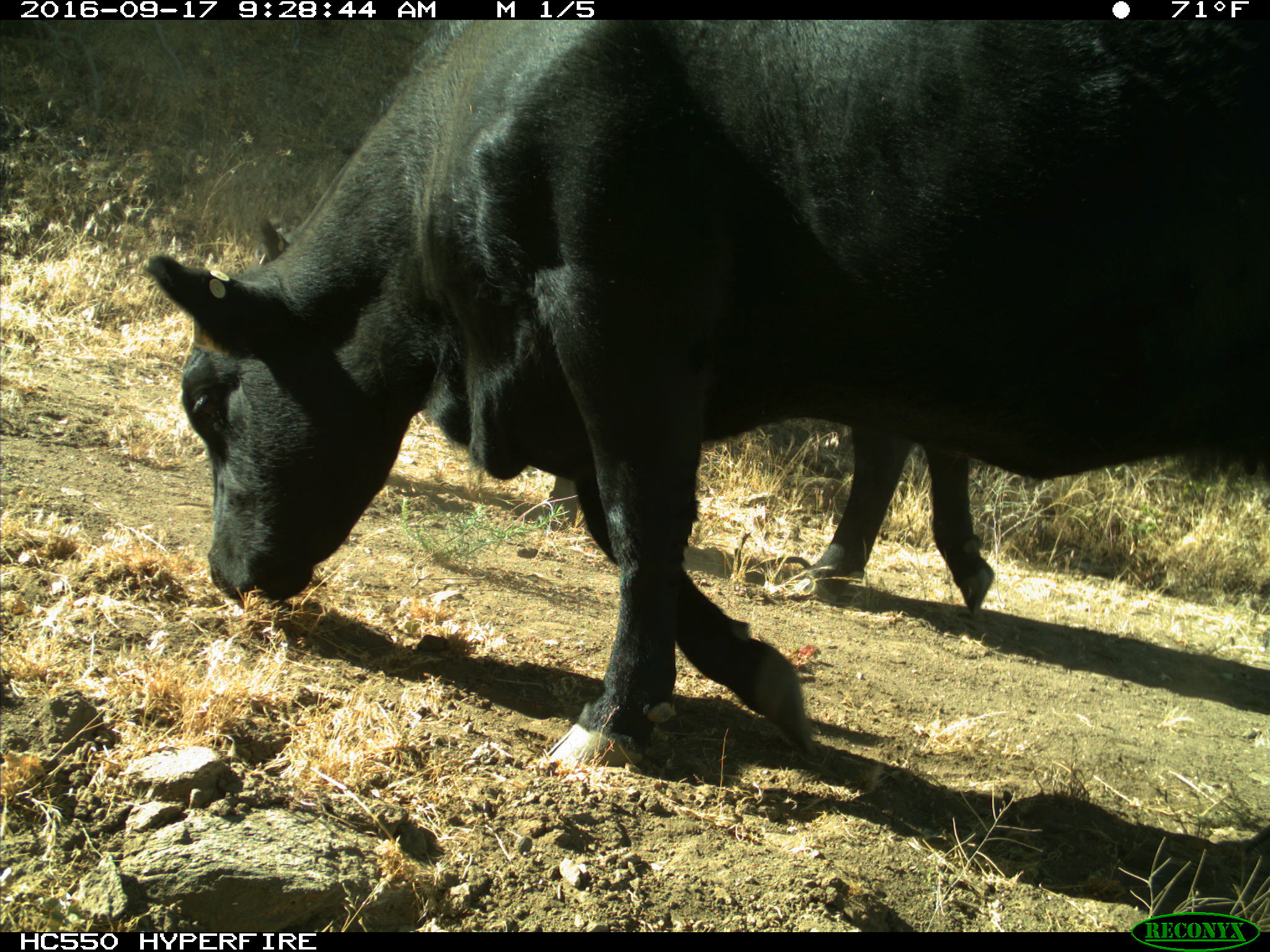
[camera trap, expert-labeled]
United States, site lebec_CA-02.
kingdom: Animalia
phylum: Chordata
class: Mammalia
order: Artiodactyla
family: Bovidae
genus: Bos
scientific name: Bos taurus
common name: domestic cow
Bos taurus (domestic cow).